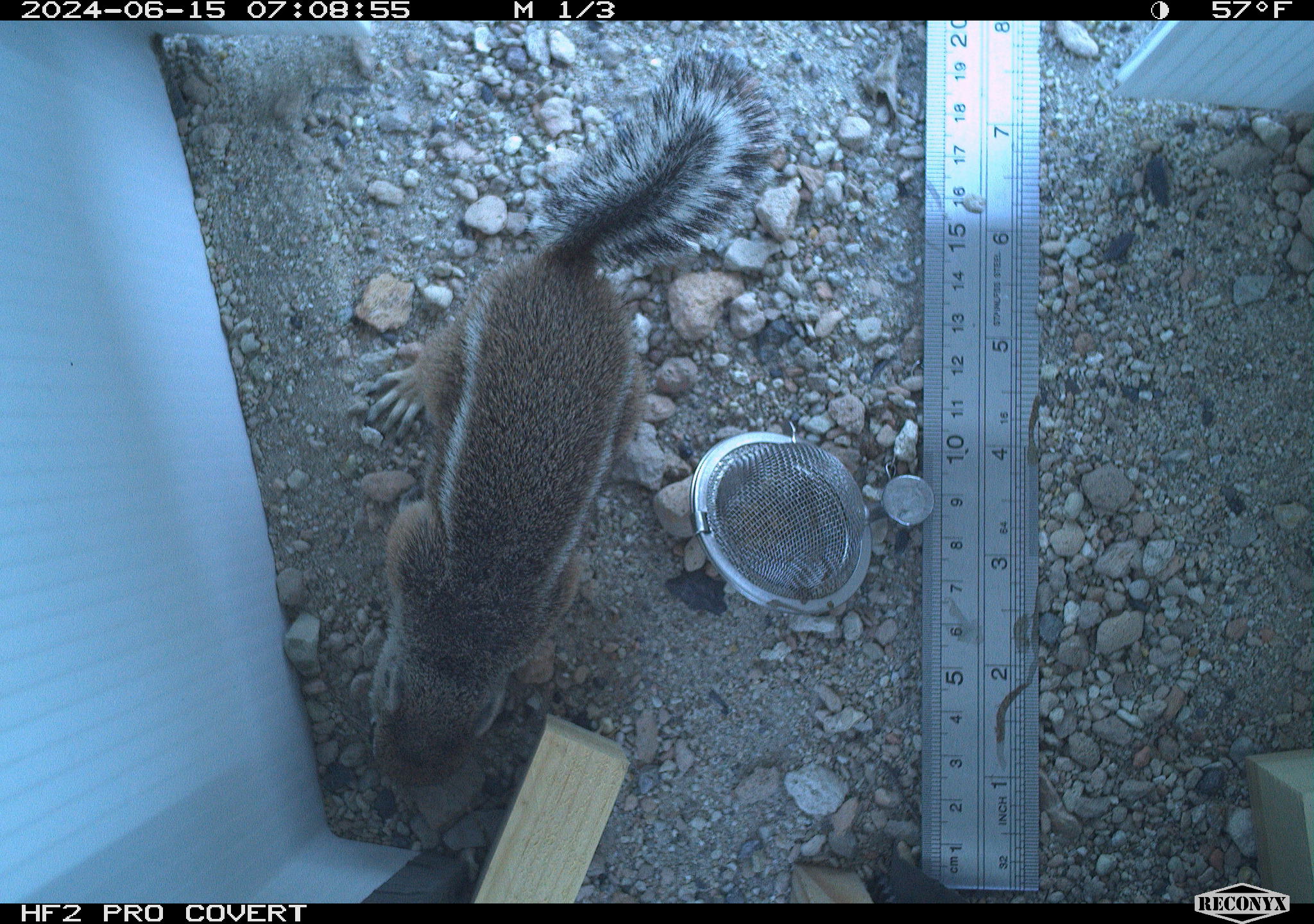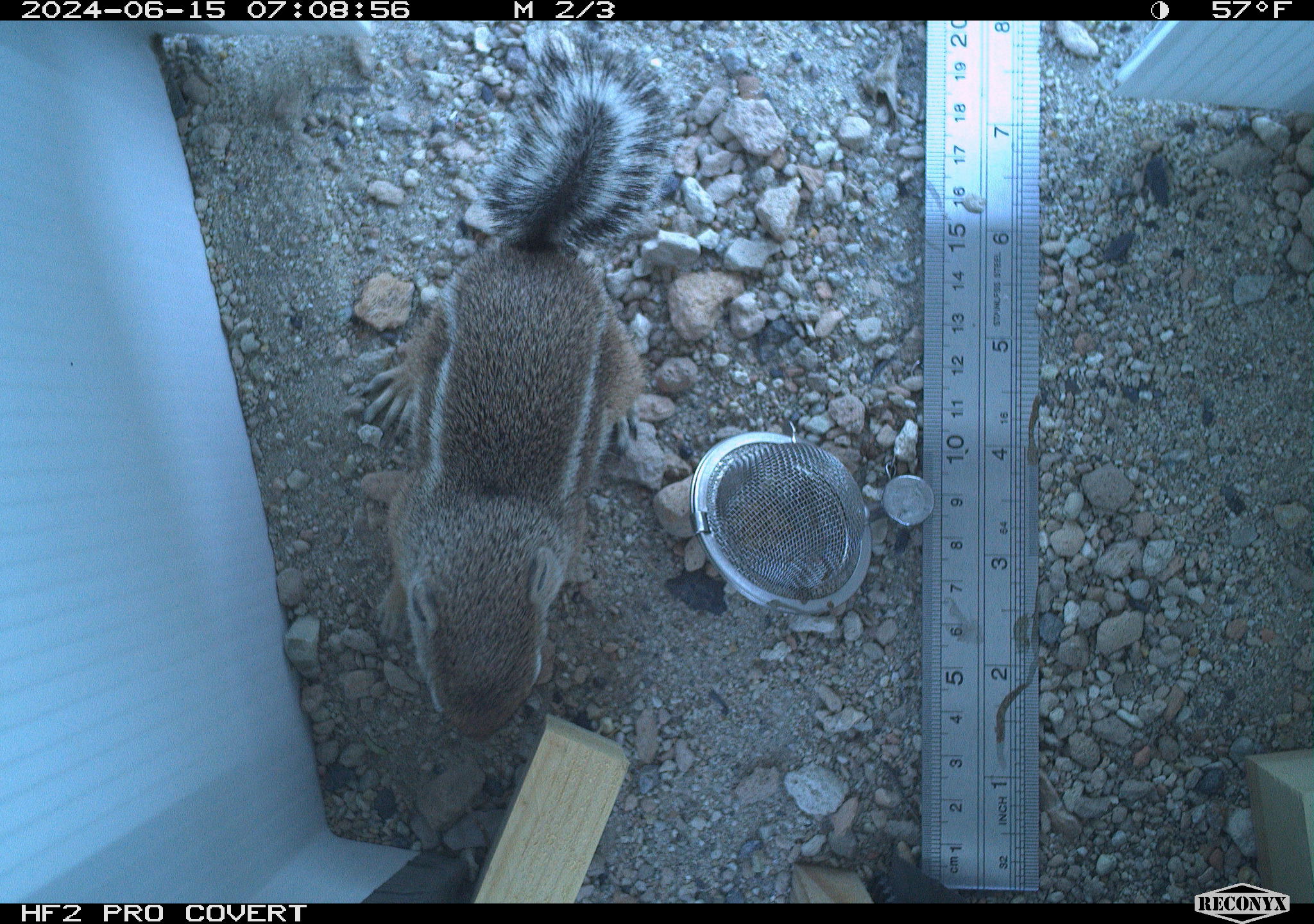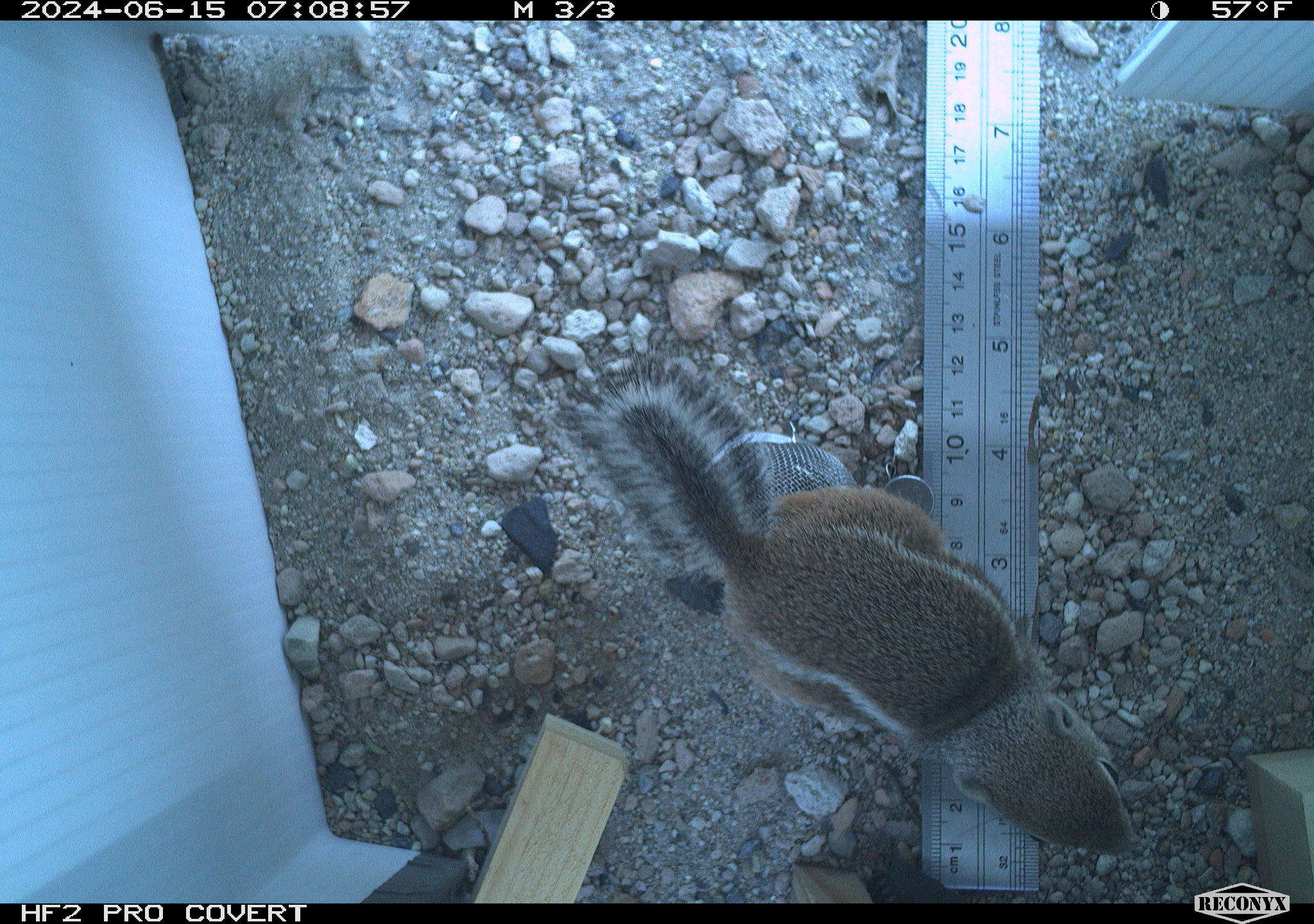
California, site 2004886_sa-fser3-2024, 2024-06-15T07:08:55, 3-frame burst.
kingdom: Animalia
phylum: Chordata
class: Mammalia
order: Rodentia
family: Sciuridae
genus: Ammospermophilus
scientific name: Ammospermophilus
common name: antelope ground squirrels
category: ammospermophilus species